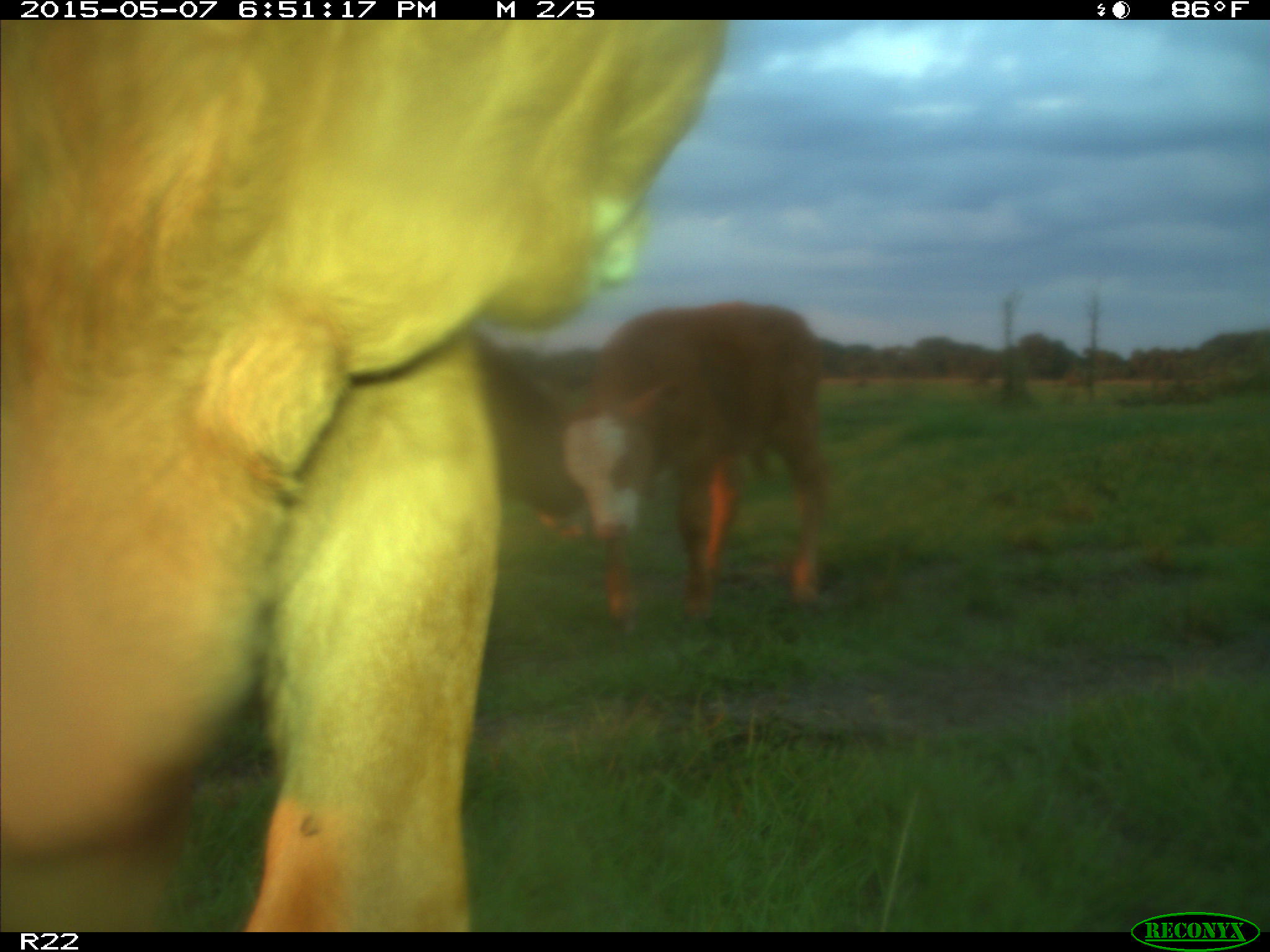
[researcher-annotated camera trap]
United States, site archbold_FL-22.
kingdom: Animalia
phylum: Chordata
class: Mammalia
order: Artiodactyla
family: Bovidae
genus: Bos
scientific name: Bos taurus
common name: domestic cow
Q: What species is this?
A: Bos taurus (domestic cow).